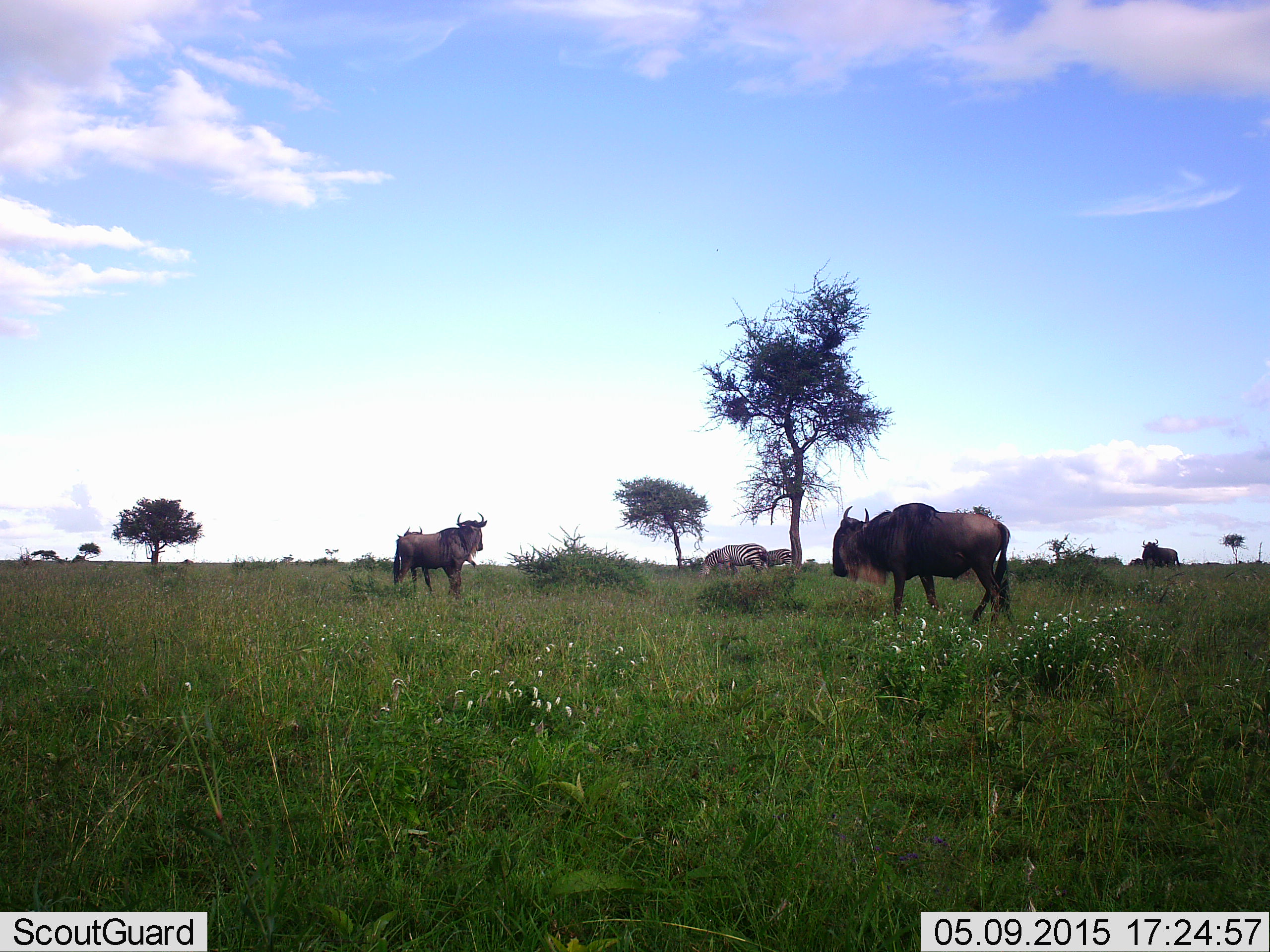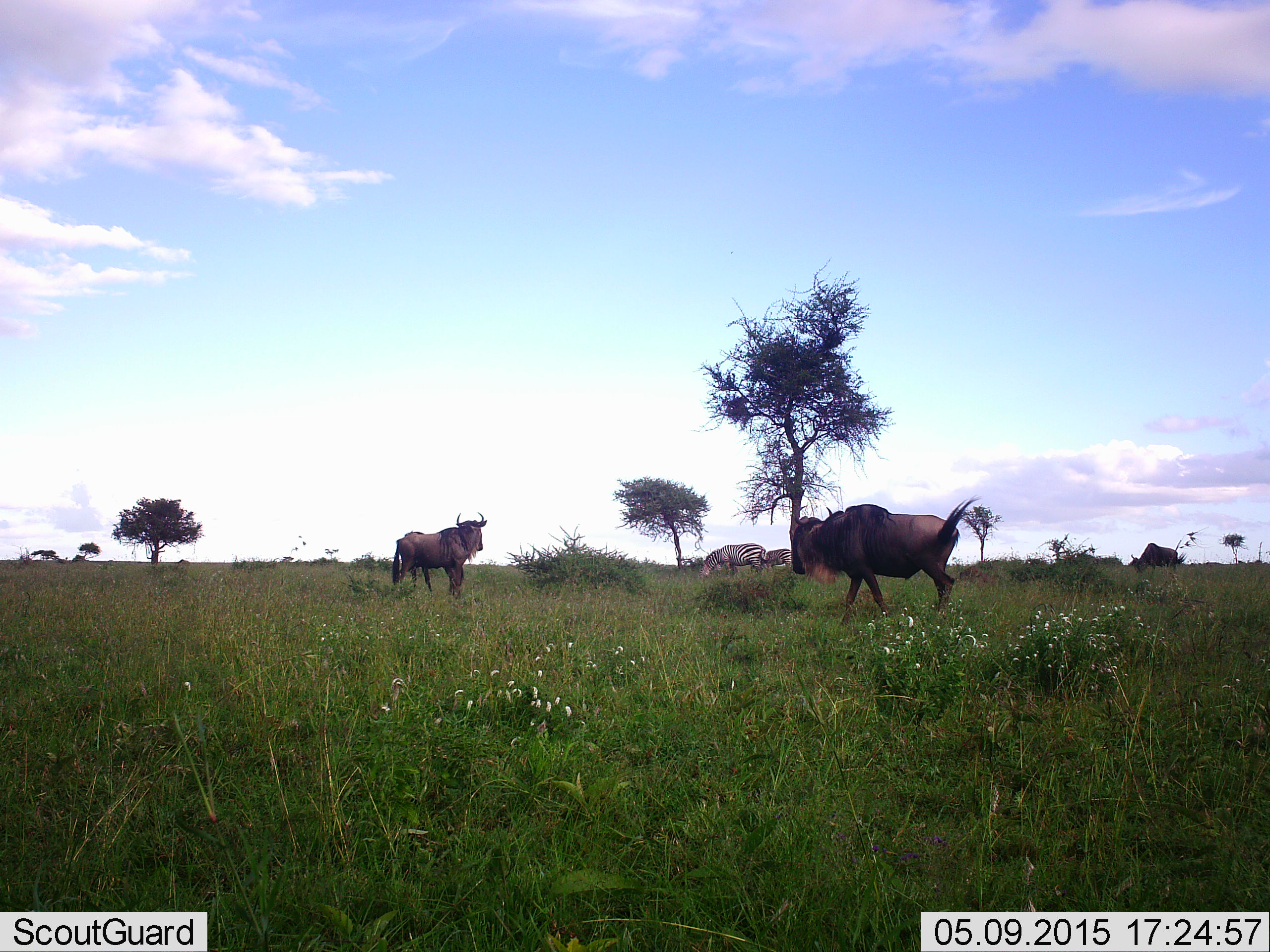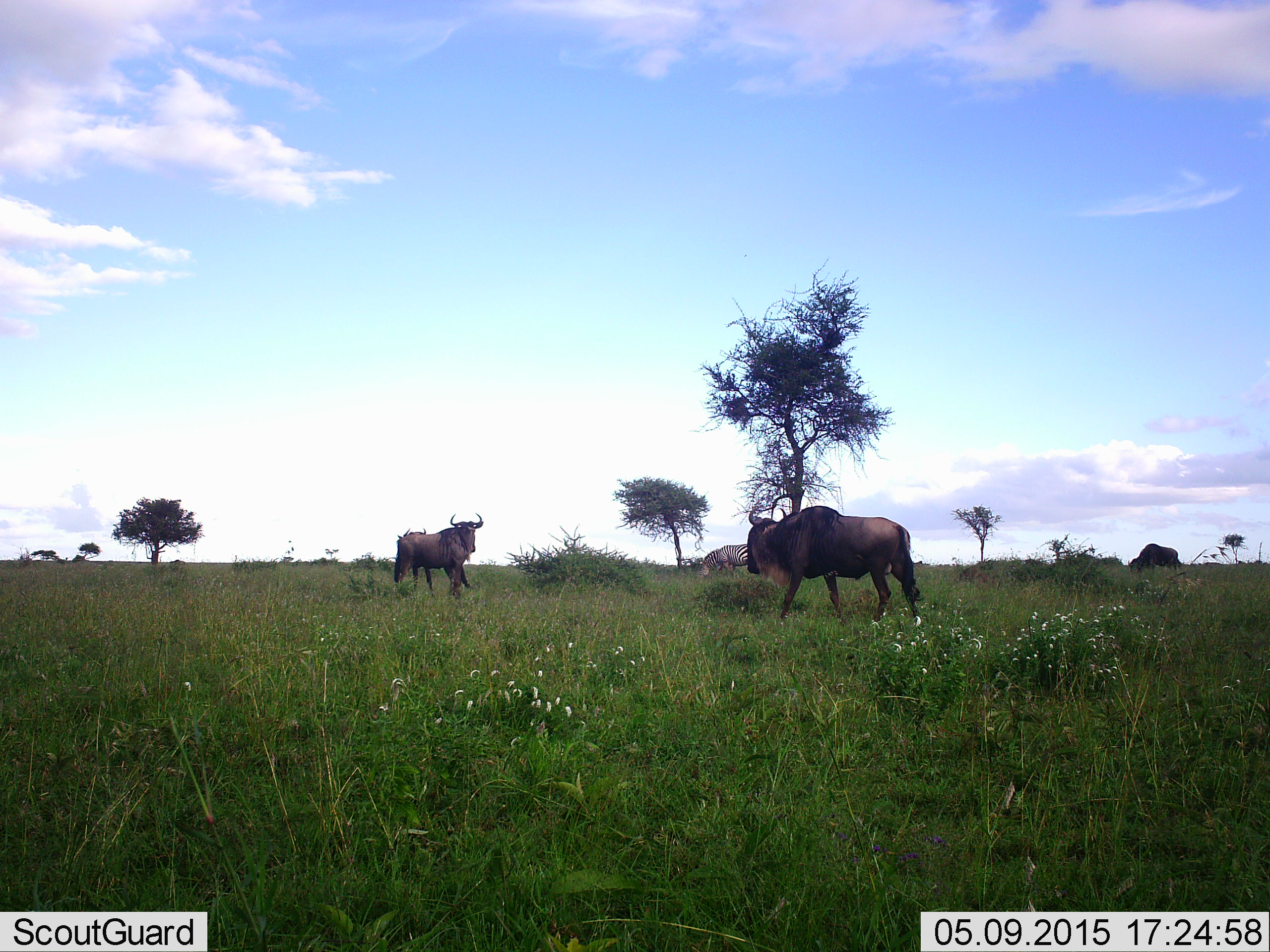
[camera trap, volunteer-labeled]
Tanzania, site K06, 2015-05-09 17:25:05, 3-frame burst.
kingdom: Animalia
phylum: Chordata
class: Mammalia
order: Artiodactyla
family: Bovidae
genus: Connochaetes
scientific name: Connochaetes taurinus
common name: blue wildebeest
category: wildebeest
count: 3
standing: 54%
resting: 0%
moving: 69%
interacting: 15%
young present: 0%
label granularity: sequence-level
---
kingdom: Animalia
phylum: Chordata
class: Mammalia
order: Perissodactyla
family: Equidae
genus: Equus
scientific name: Equus quagga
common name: plains zebra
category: zebra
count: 2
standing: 36%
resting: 0%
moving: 0%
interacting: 0%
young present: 9%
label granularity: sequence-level